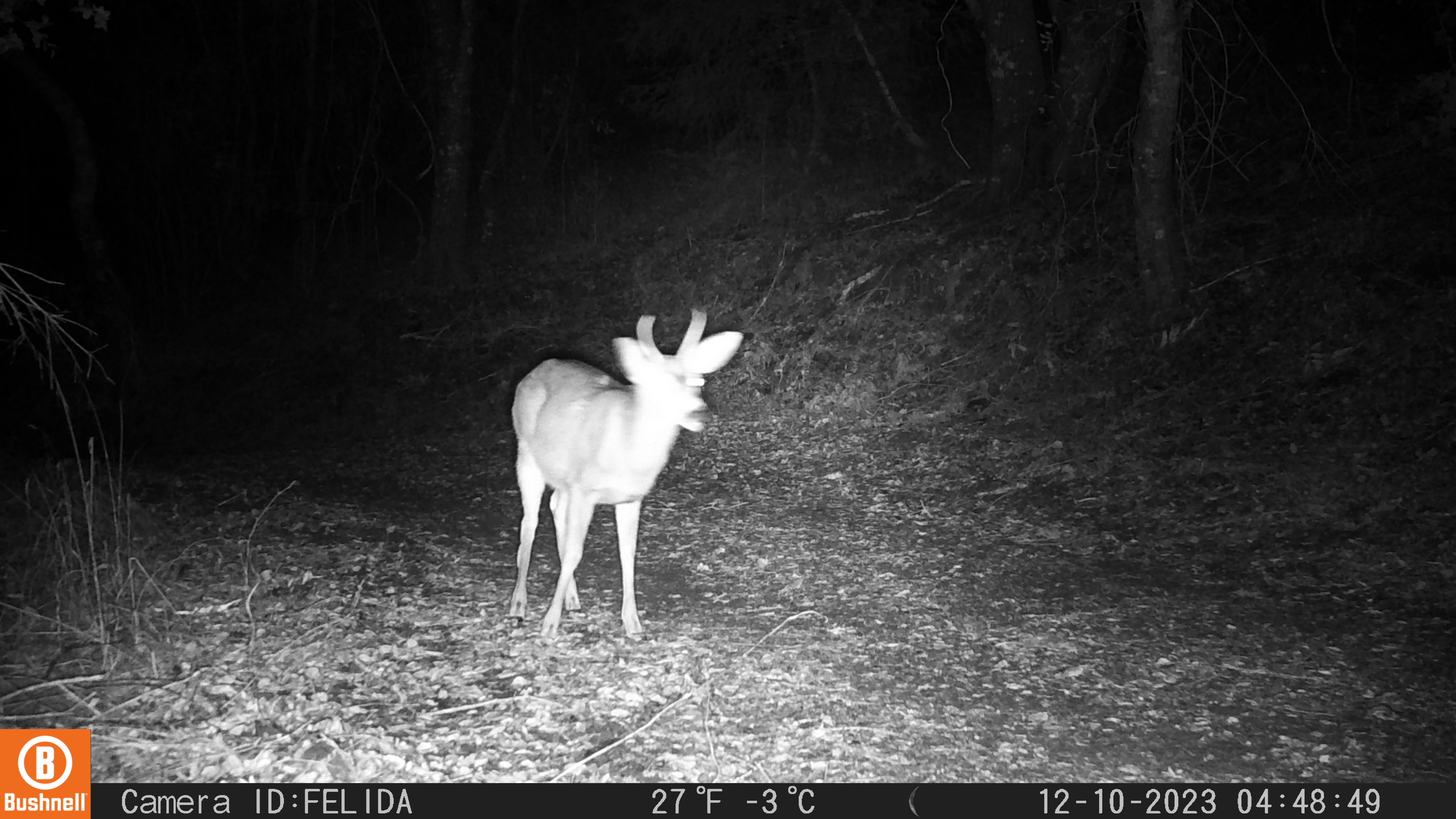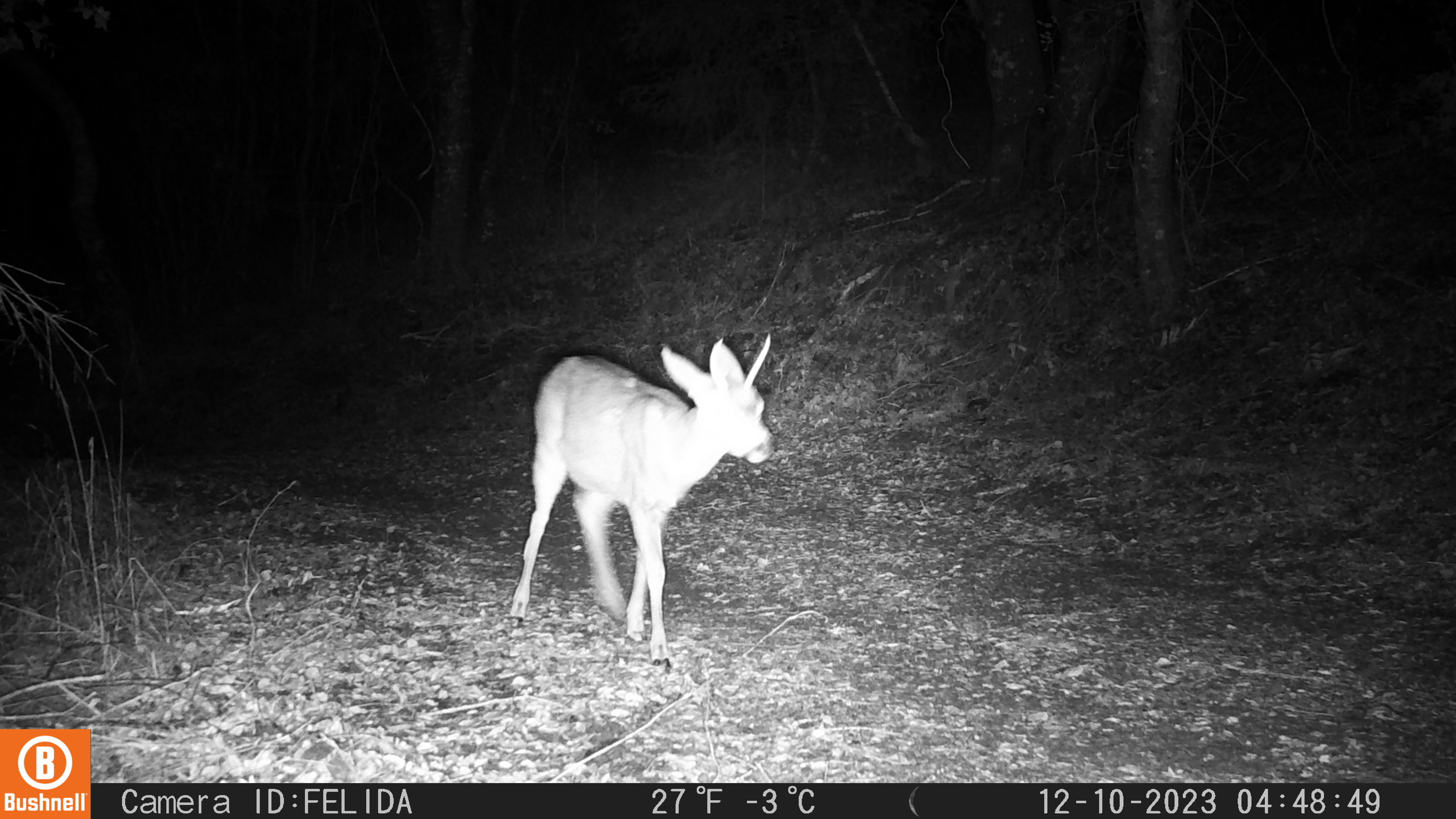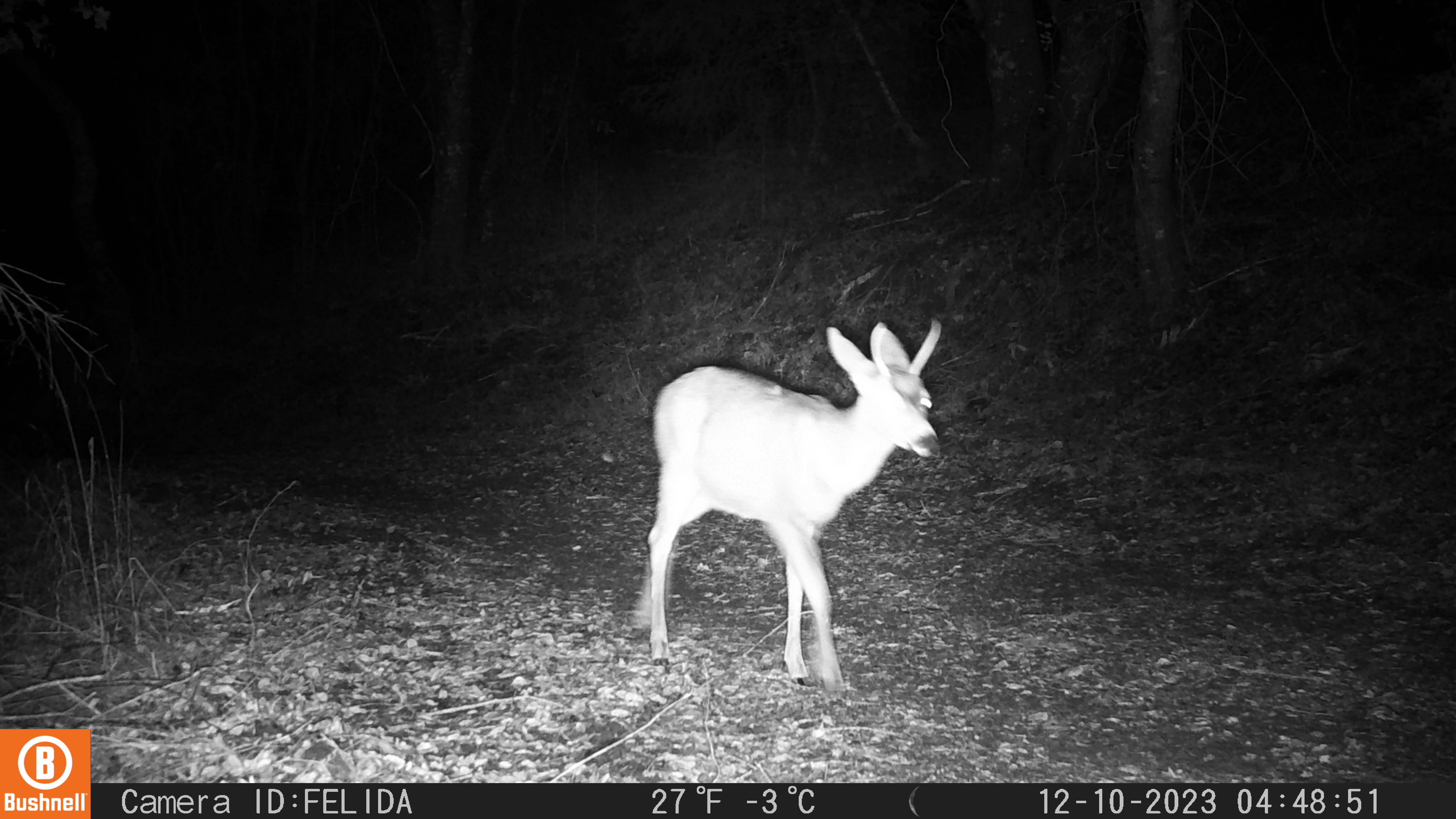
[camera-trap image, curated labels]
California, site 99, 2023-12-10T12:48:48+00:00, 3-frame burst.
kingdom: Animalia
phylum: Chordata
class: Mammalia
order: Artiodactyla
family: Cervidae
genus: Odocoileus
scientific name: Odocoileus hemionus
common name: mule deer